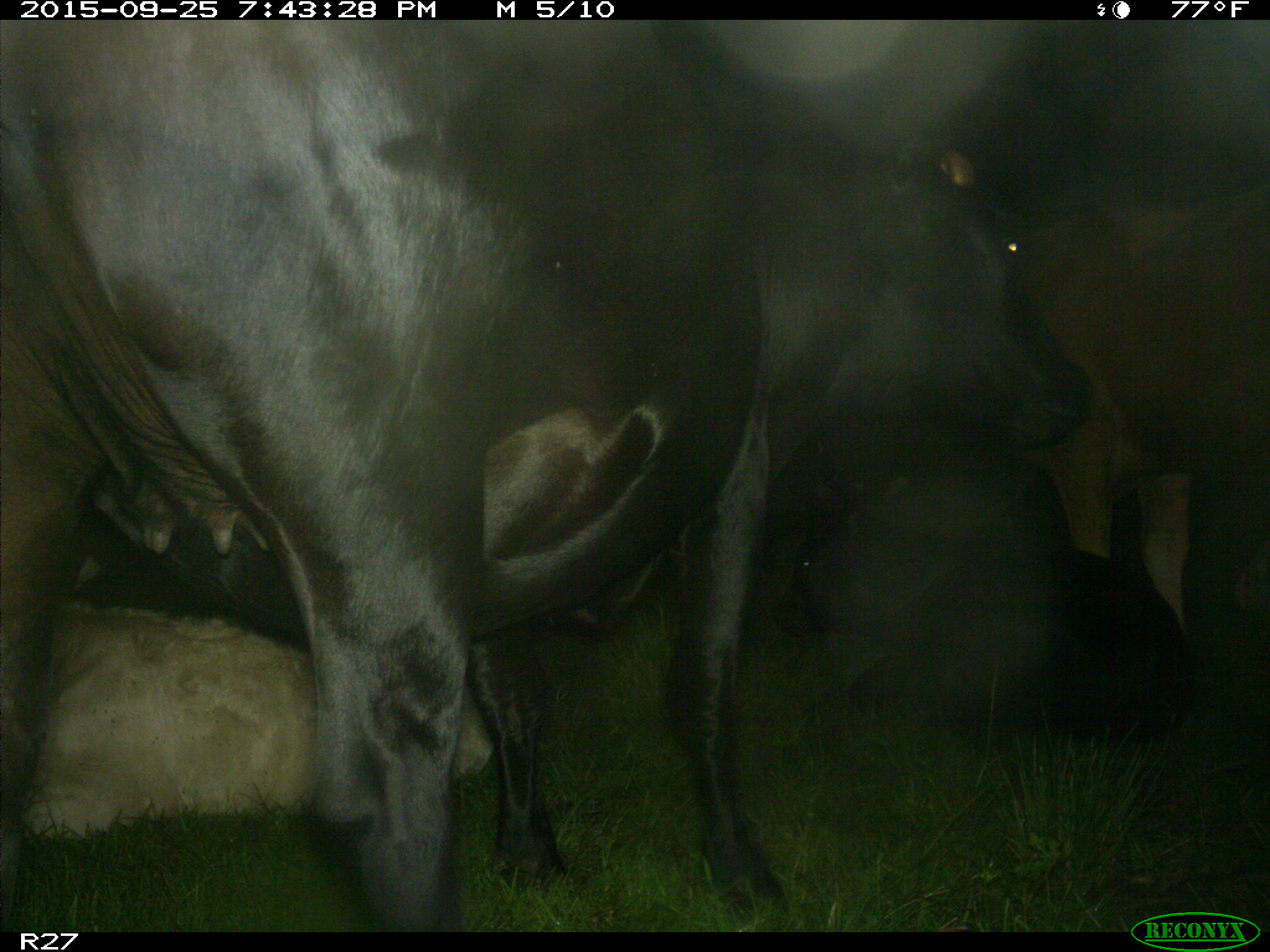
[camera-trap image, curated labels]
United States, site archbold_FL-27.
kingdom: Animalia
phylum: Chordata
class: Mammalia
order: Artiodactyla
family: Bovidae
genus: Bos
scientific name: Bos taurus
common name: domestic cow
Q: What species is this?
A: Bos taurus (domestic cow).